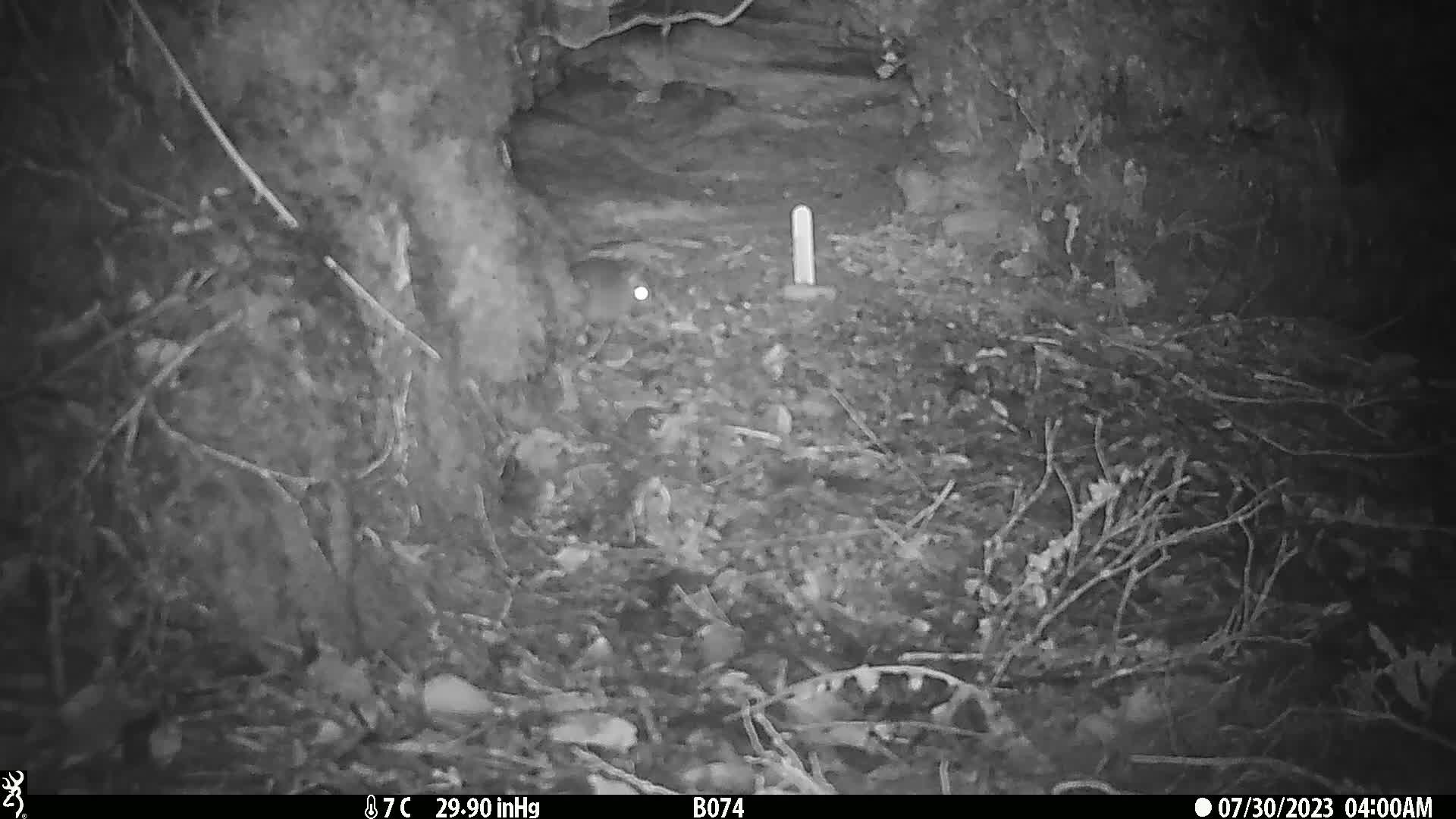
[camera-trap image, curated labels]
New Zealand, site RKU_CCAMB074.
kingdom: Animalia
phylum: Chordata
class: Mammalia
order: Rodentia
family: Muridae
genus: Rattus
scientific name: Rattus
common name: rat